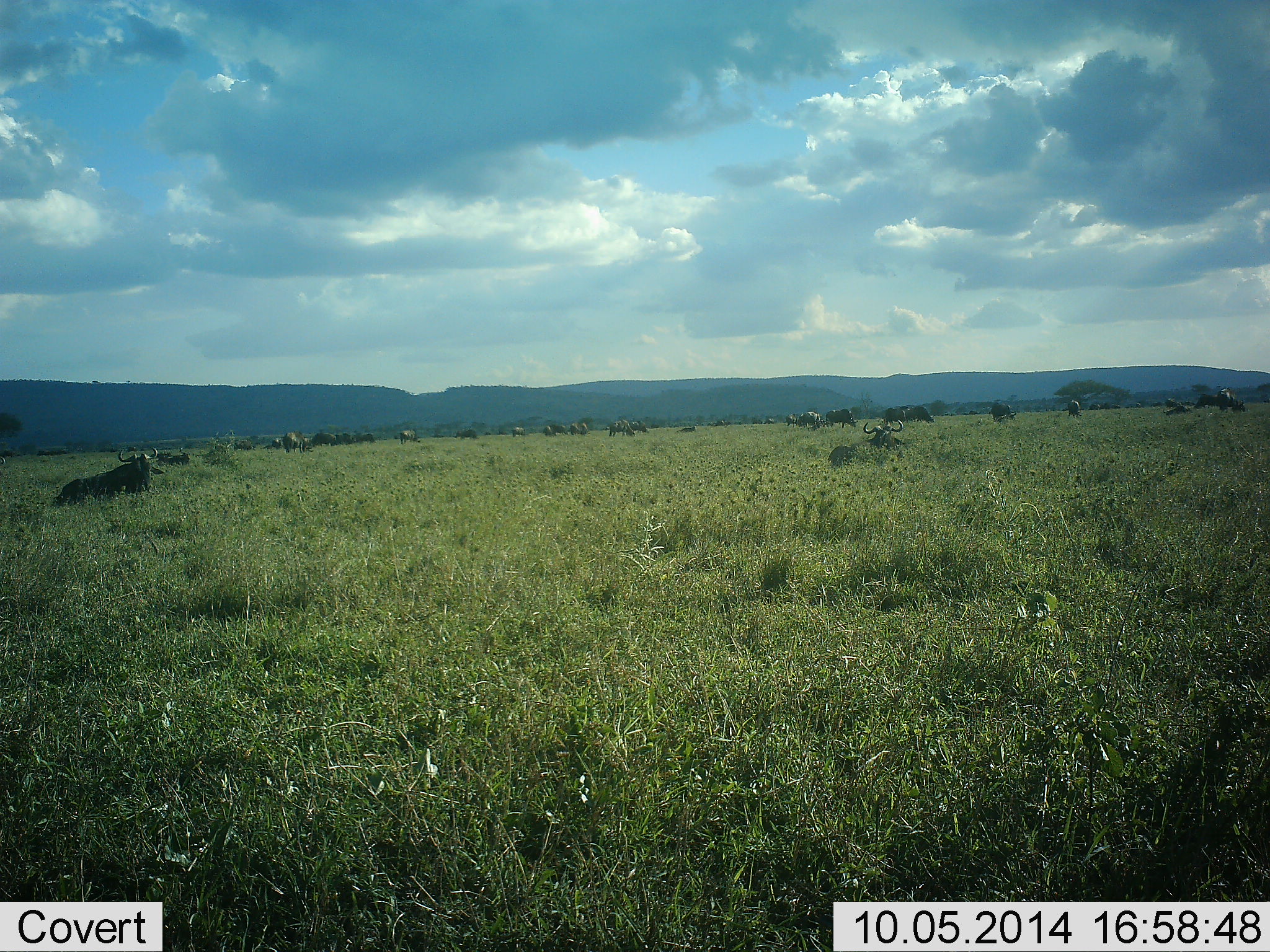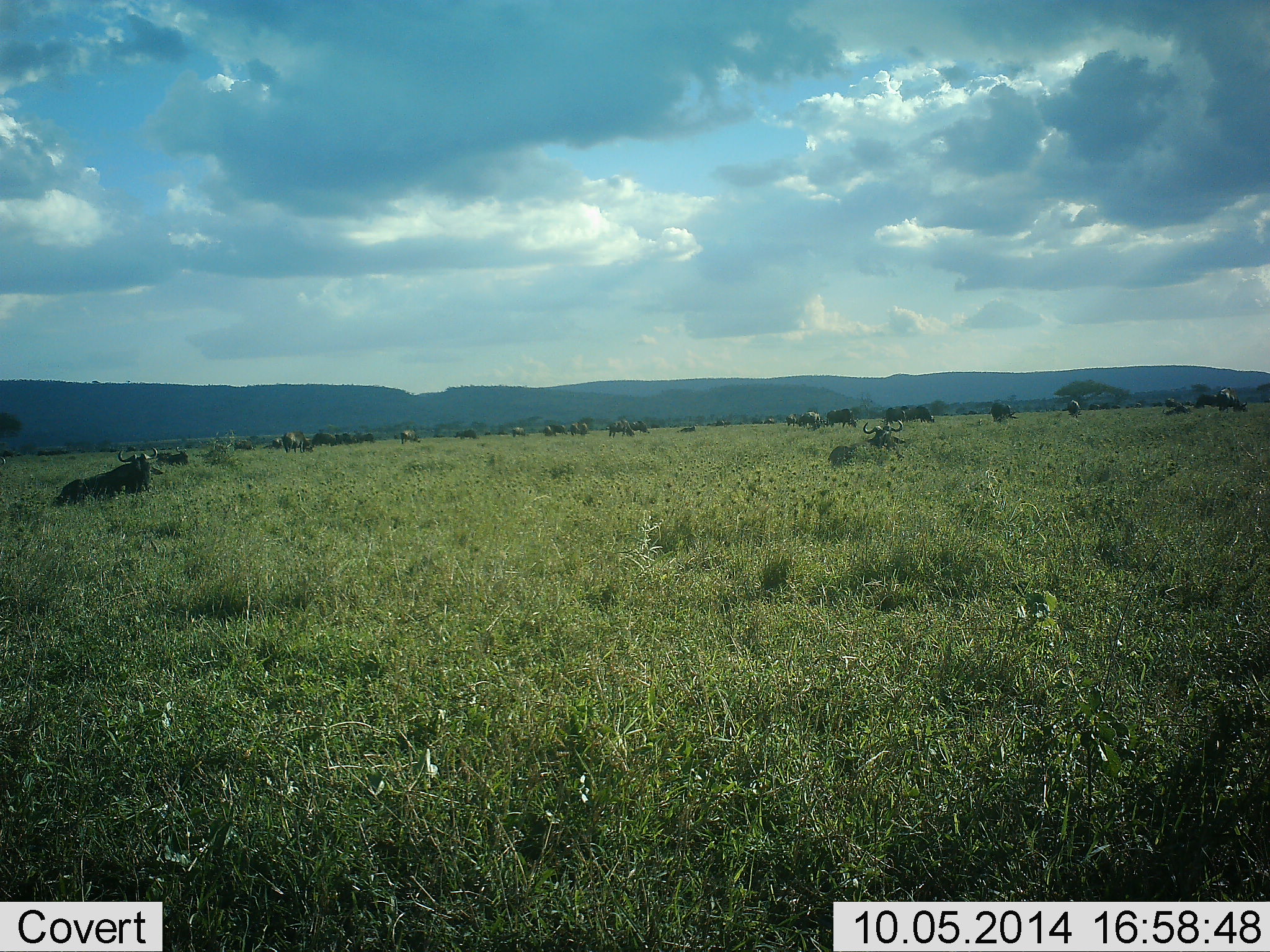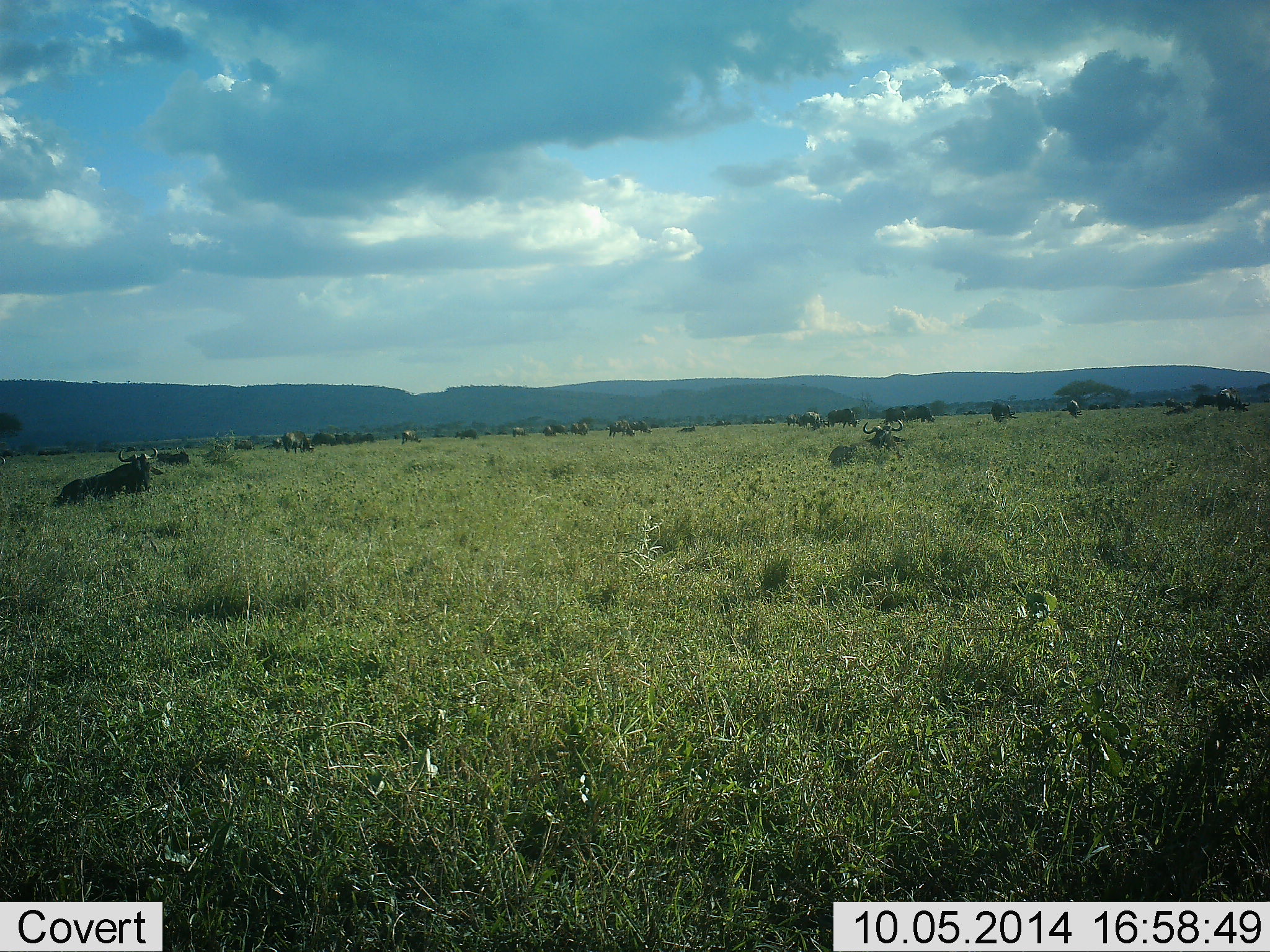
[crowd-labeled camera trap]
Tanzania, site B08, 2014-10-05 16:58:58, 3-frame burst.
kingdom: Animalia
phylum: Chordata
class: Mammalia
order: Artiodactyla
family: Bovidae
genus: Connochaetes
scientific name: Connochaetes taurinus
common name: blue wildebeest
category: wildebeest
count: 11-50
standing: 40%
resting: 90%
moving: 30%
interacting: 0%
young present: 0%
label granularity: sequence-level